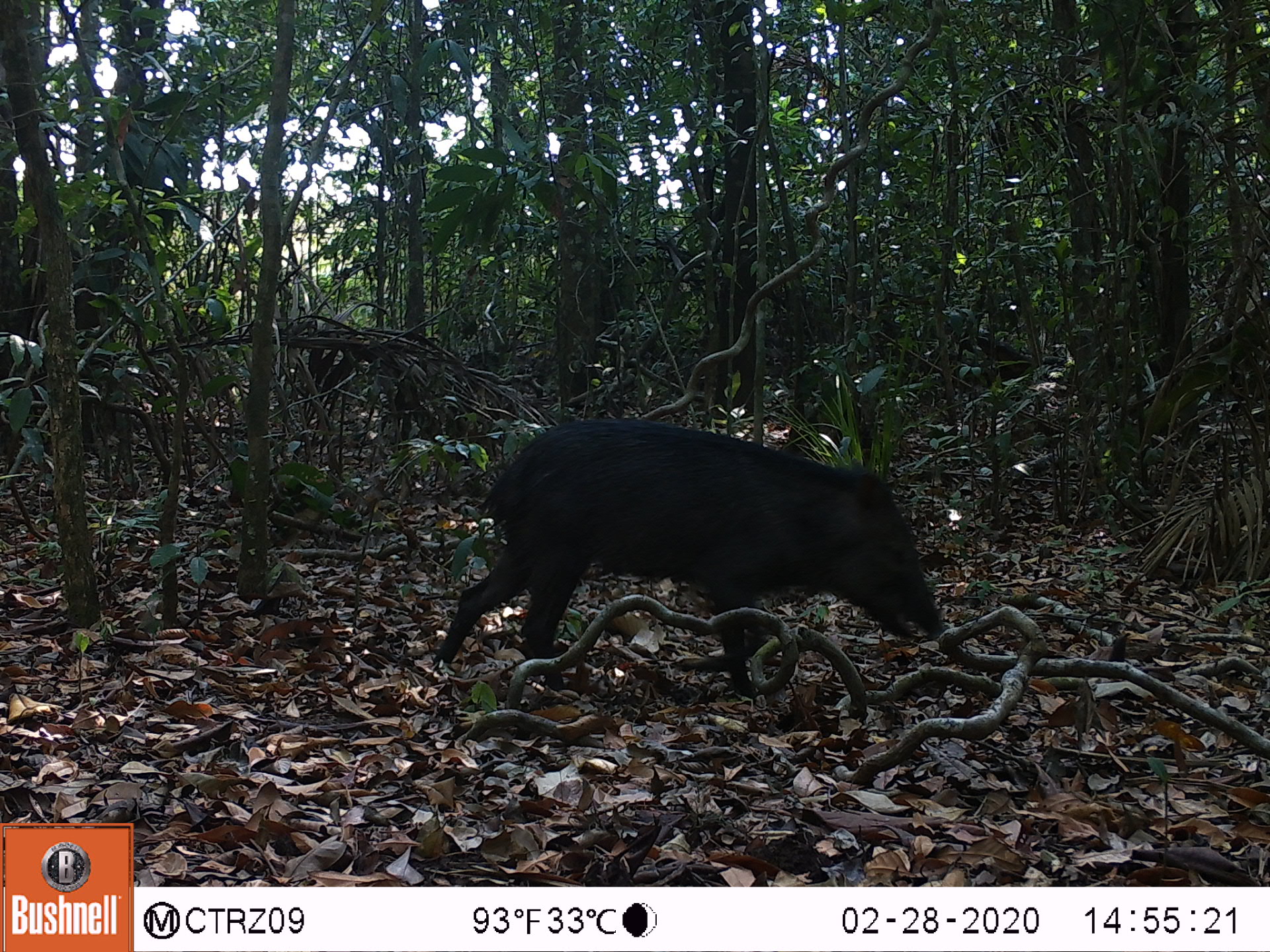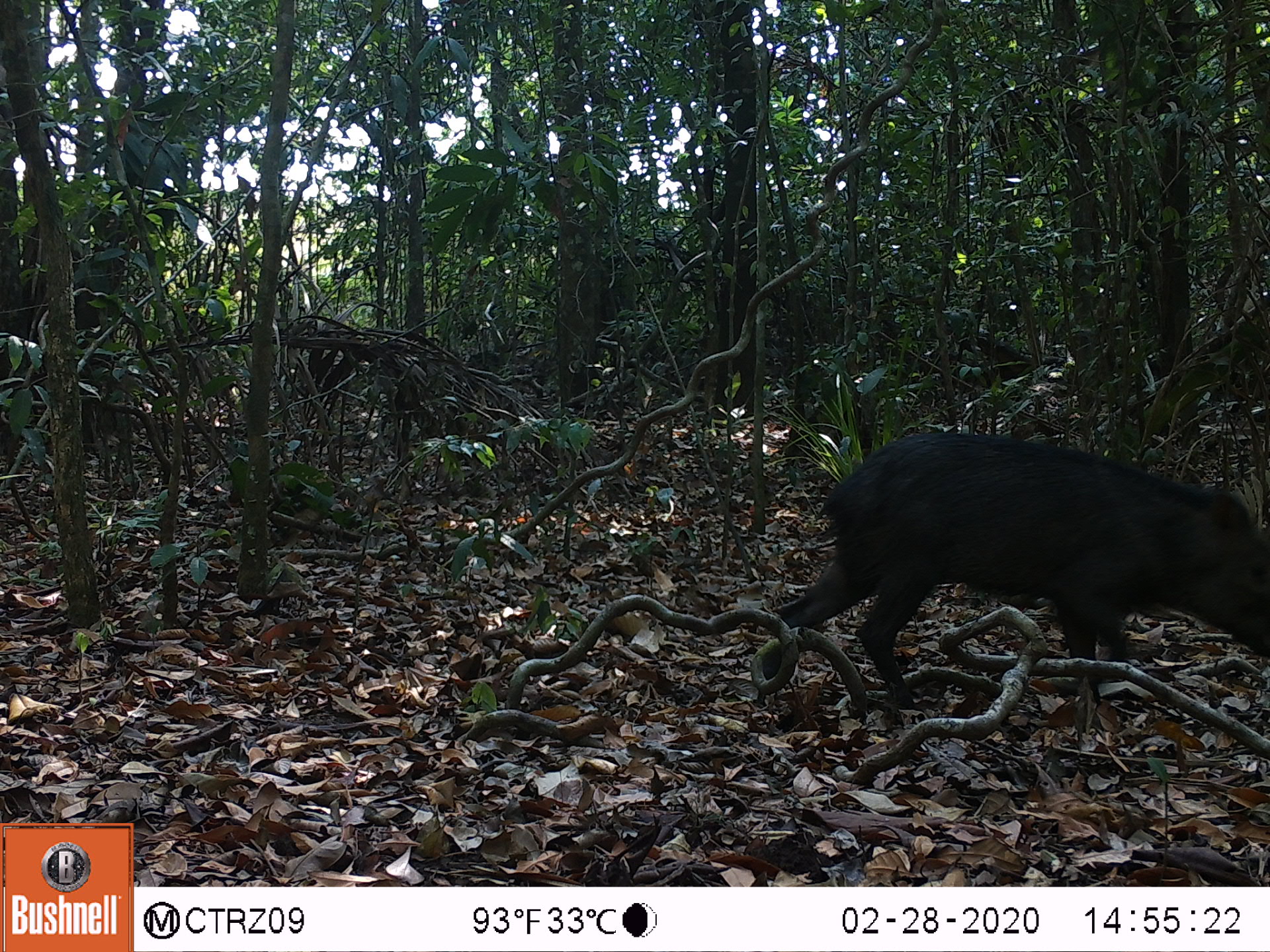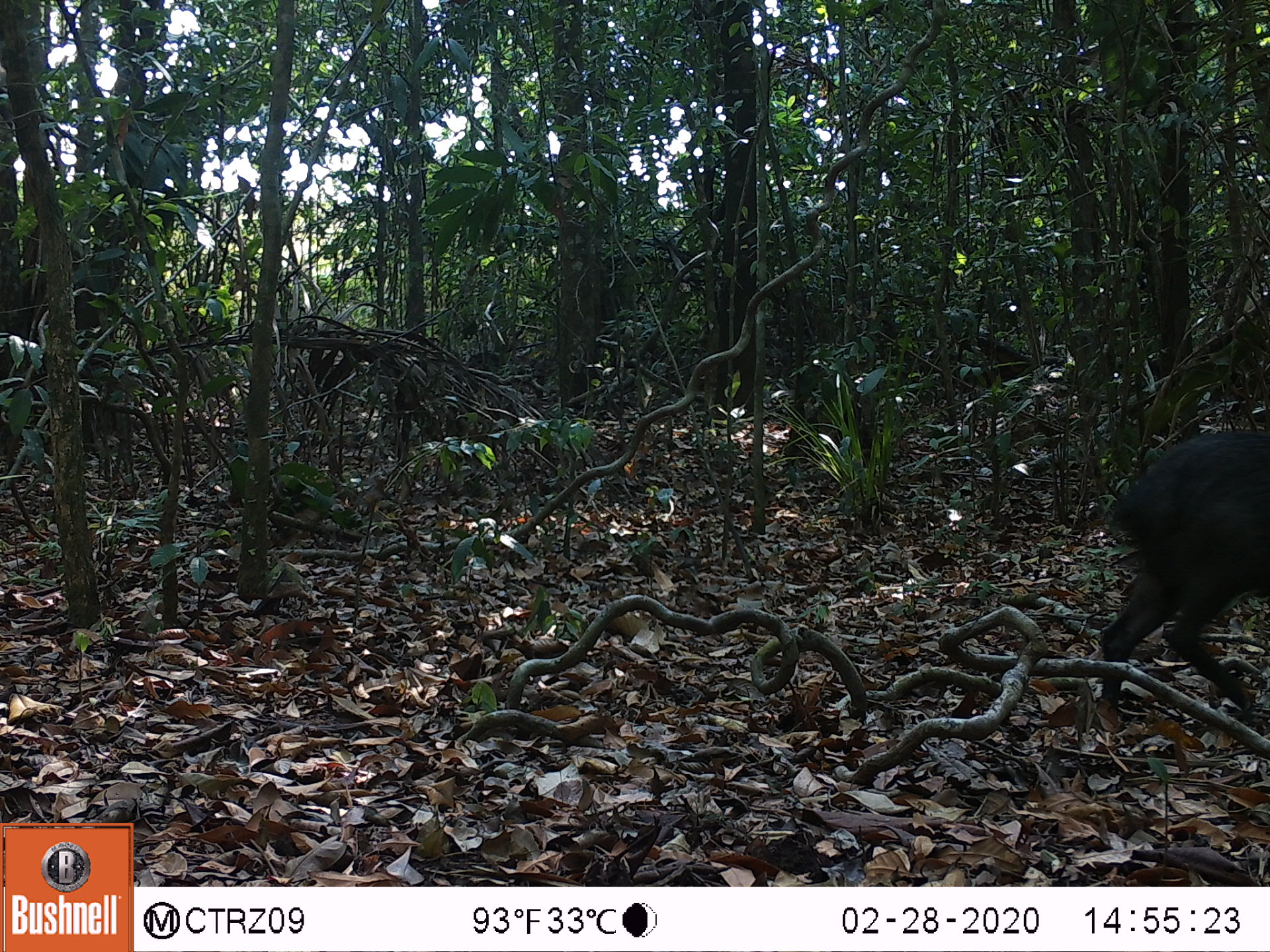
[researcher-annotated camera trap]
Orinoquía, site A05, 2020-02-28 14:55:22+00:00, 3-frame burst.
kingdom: Animalia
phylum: Chordata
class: Mammalia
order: Artiodactyla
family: Tayassuidae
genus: Pecari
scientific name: Pecari tajacu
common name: collared peccary